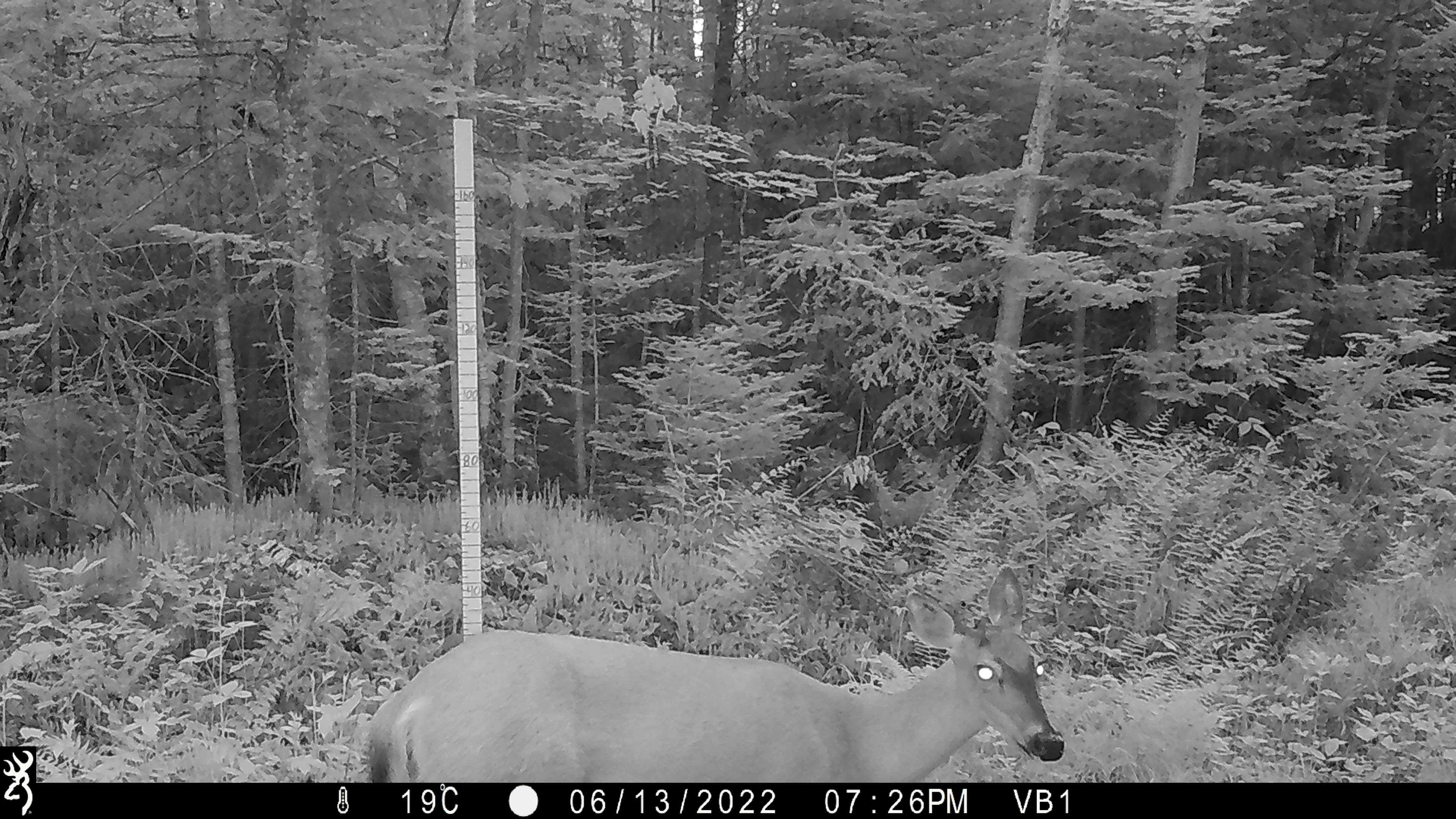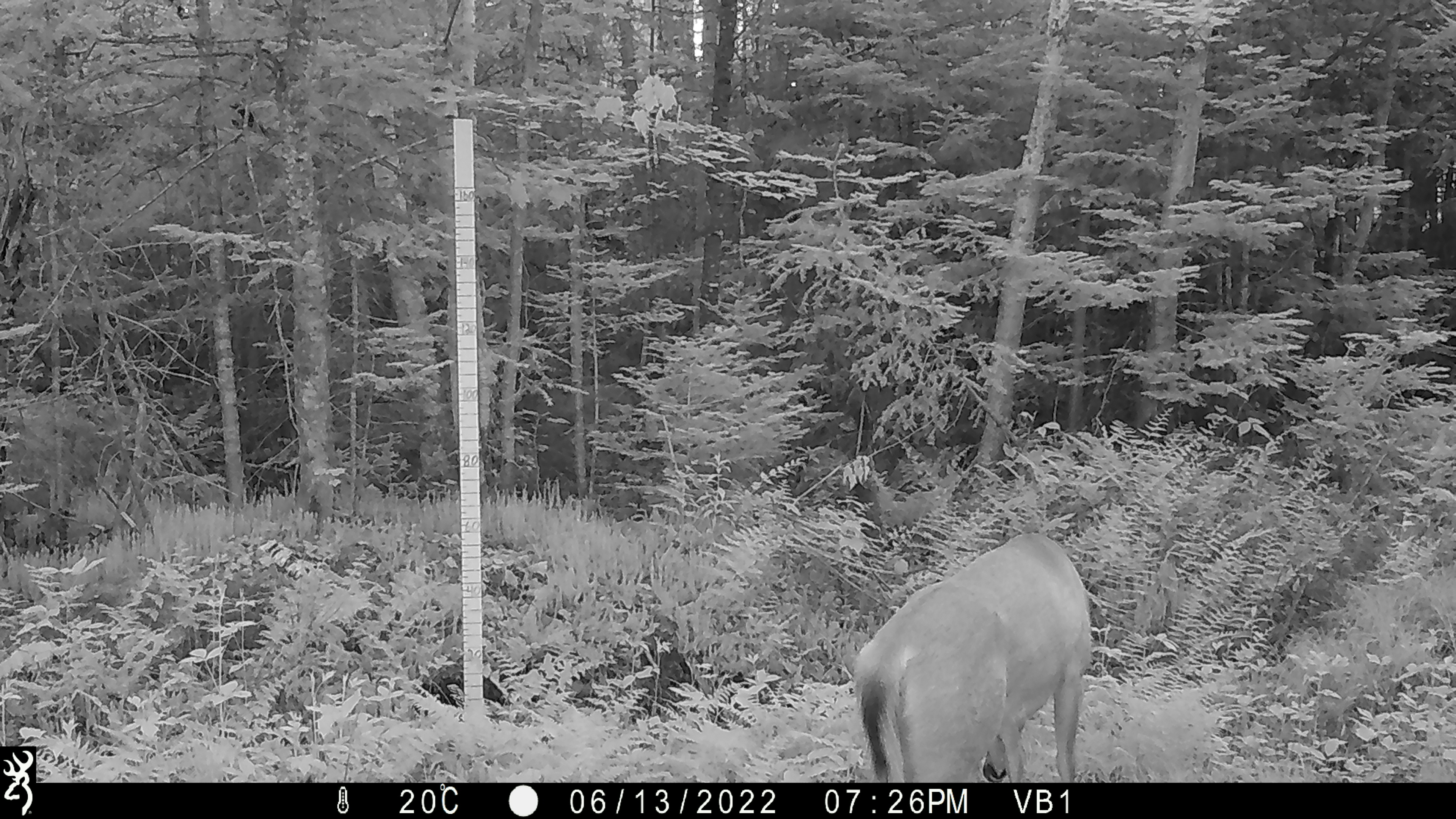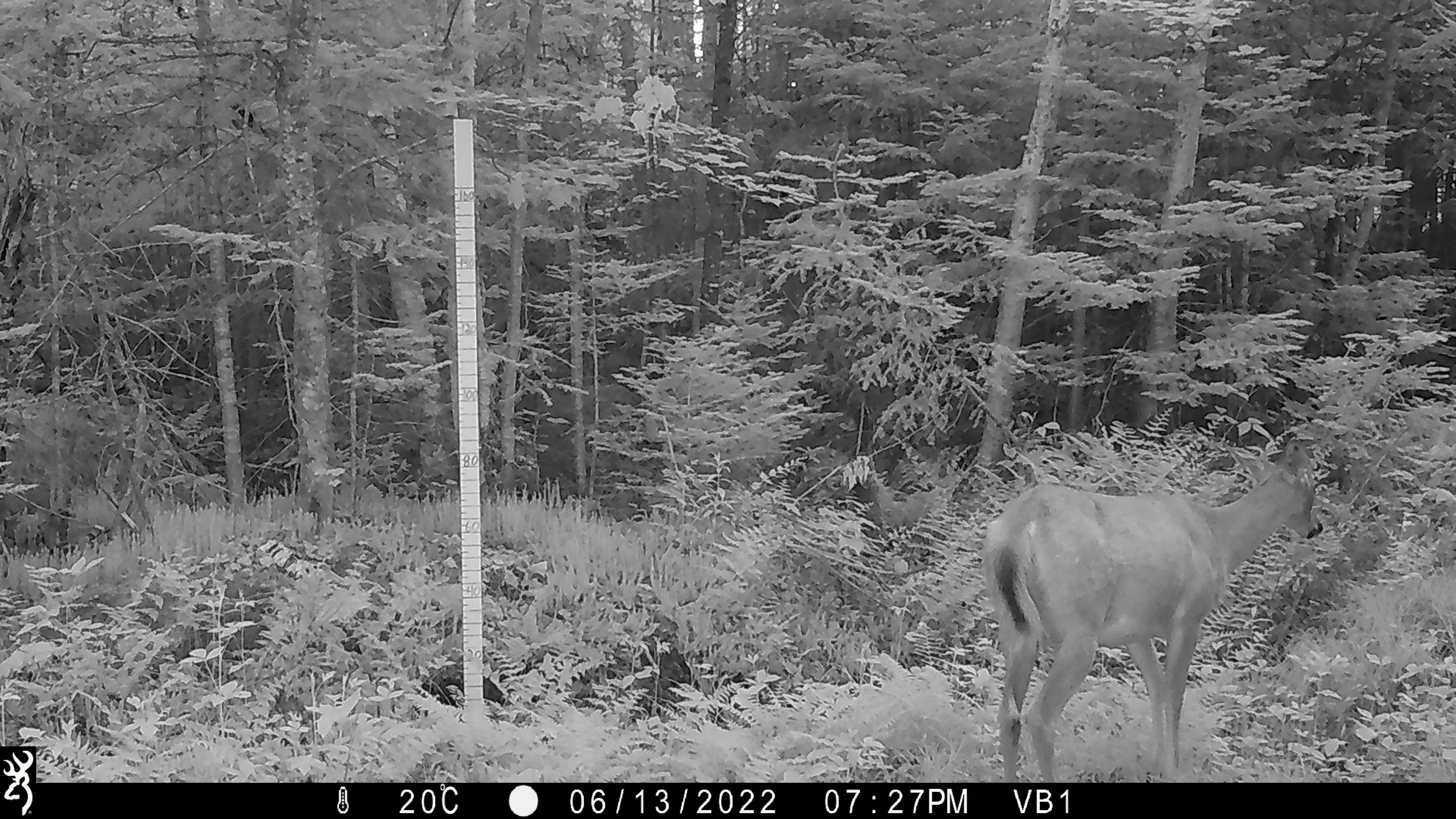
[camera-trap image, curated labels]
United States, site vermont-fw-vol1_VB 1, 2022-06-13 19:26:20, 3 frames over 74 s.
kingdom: Animalia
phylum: Chordata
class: Mammalia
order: Artiodactyla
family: Cervidae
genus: Odocoileus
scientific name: Odocoileus virginianus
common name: white-tailed deer